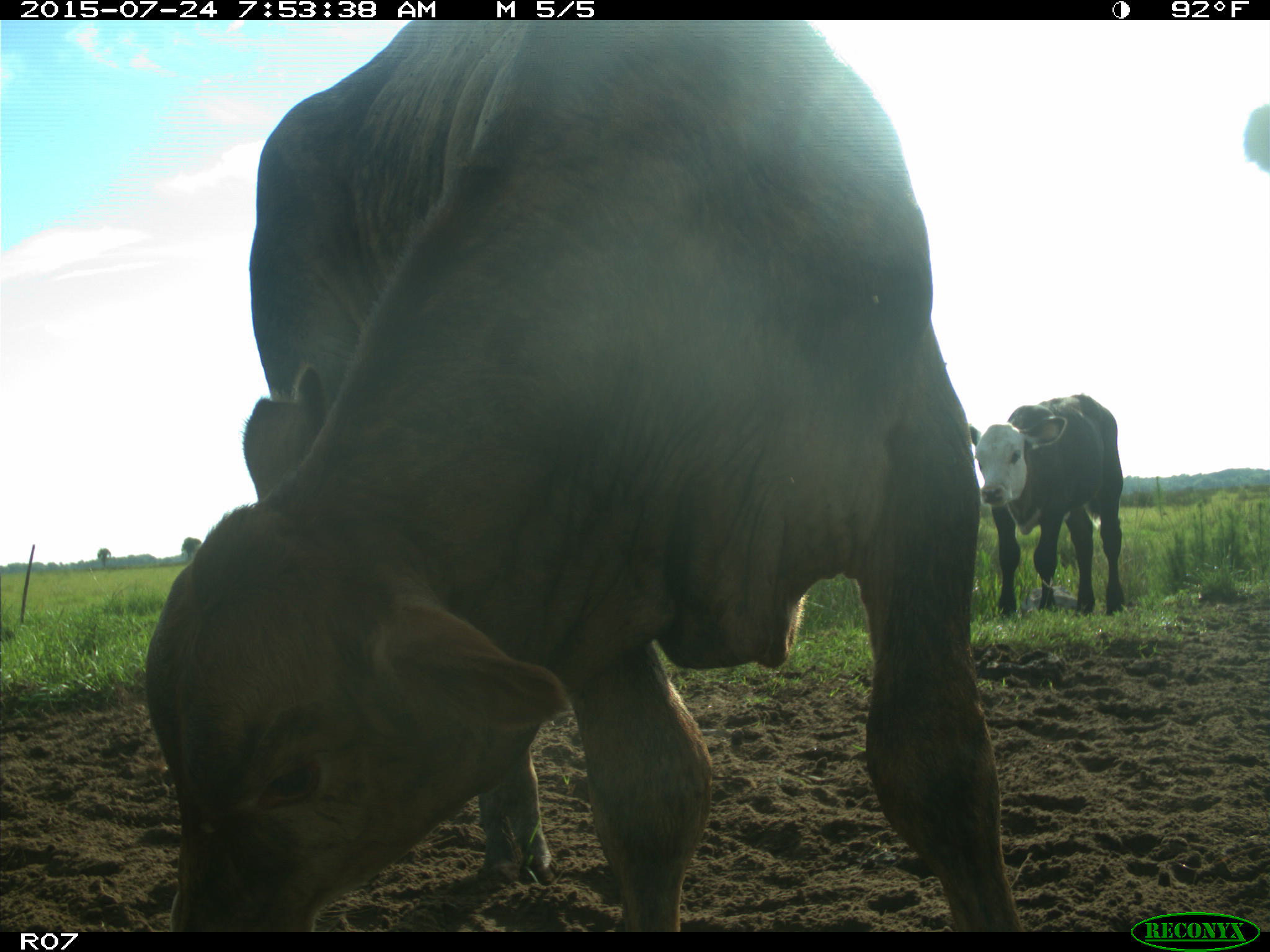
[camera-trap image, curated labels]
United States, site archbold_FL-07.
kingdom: Animalia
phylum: Chordata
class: Mammalia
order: Artiodactyla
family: Bovidae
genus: Bos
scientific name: Bos taurus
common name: domestic cow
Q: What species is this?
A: Bos taurus (domestic cow).